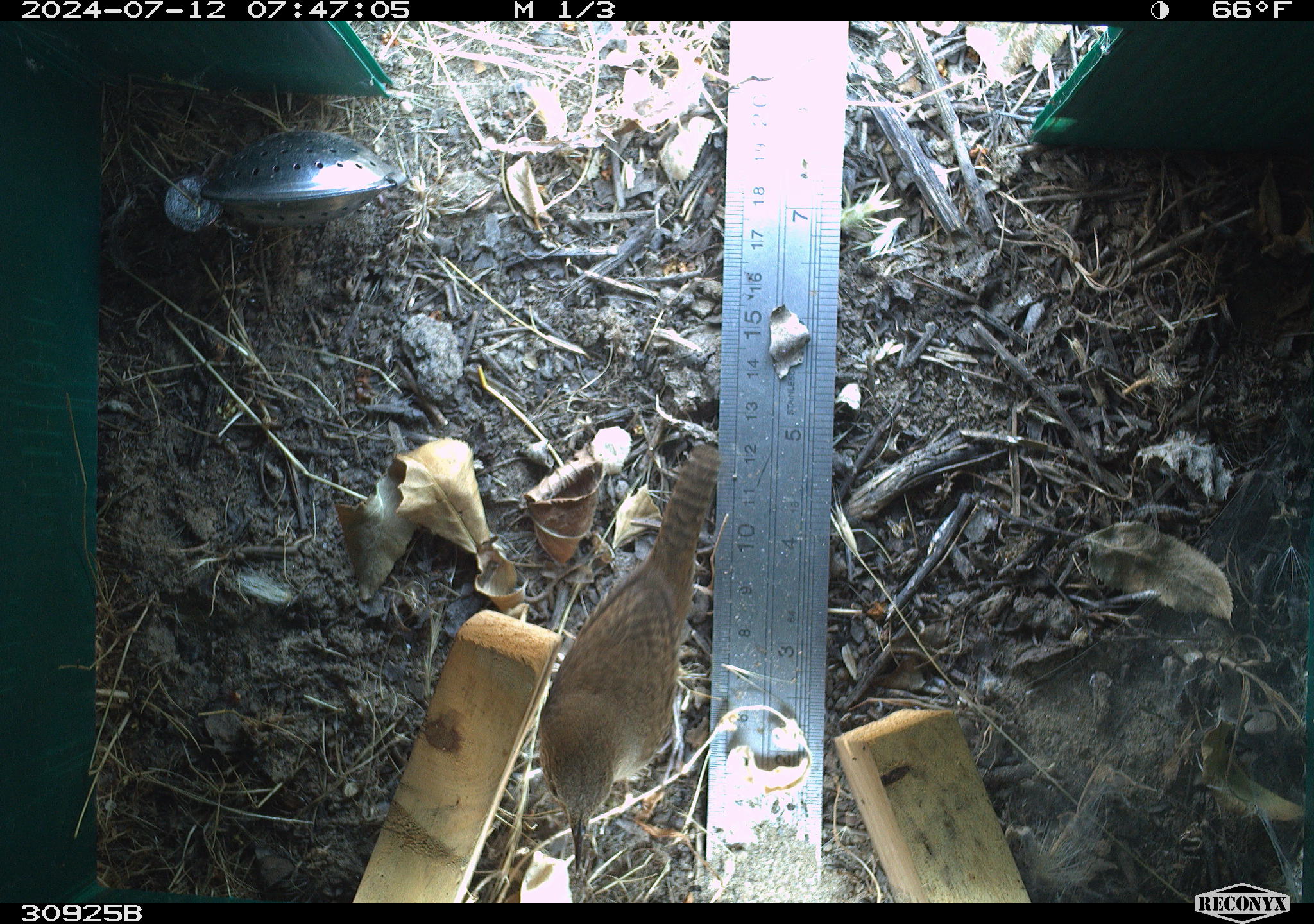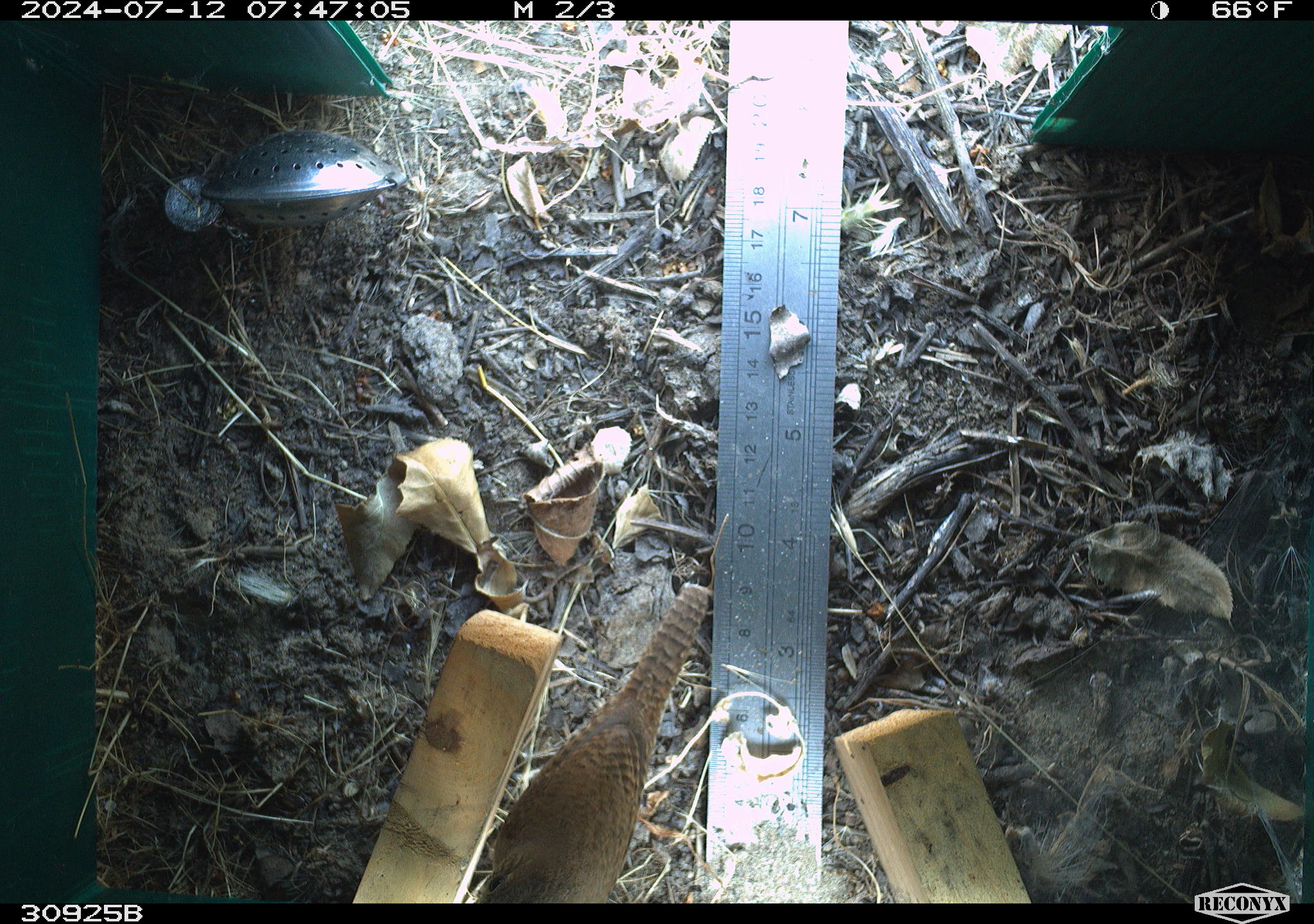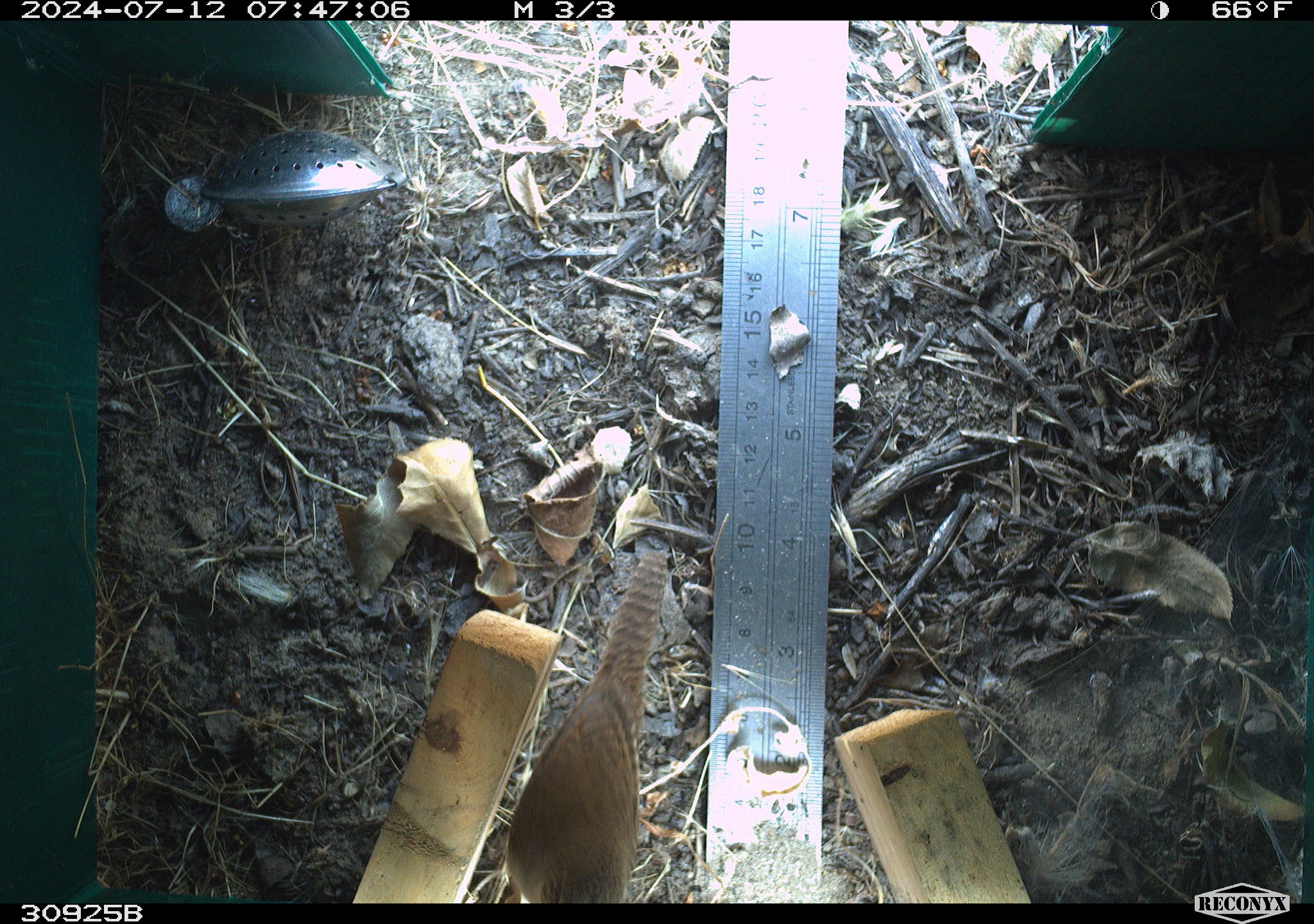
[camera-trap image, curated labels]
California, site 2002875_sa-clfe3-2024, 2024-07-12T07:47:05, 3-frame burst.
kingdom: Animalia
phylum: Chordata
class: Aves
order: Passeriformes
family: Troglodytidae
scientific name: Troglodytidae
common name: wren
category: troglodytidae family